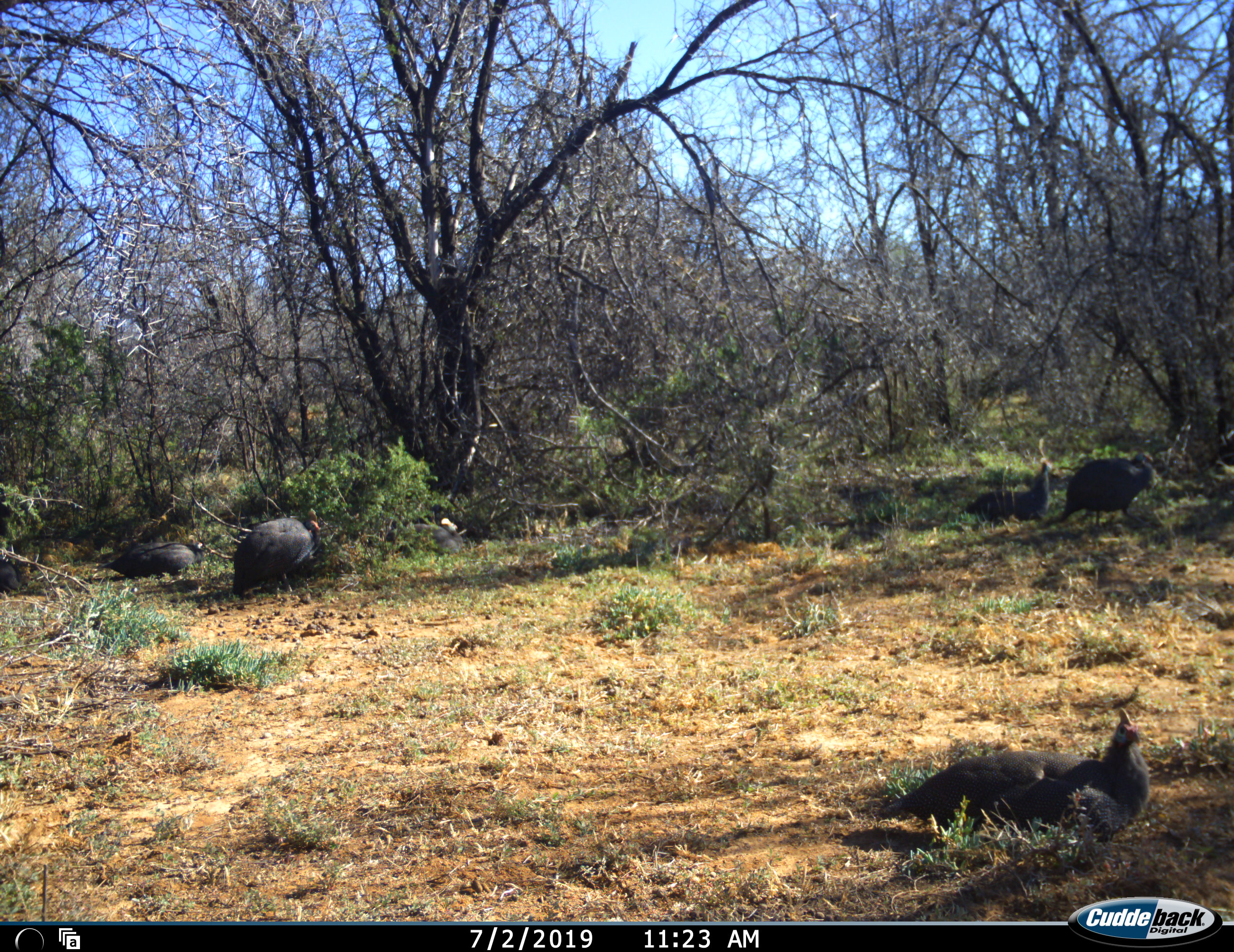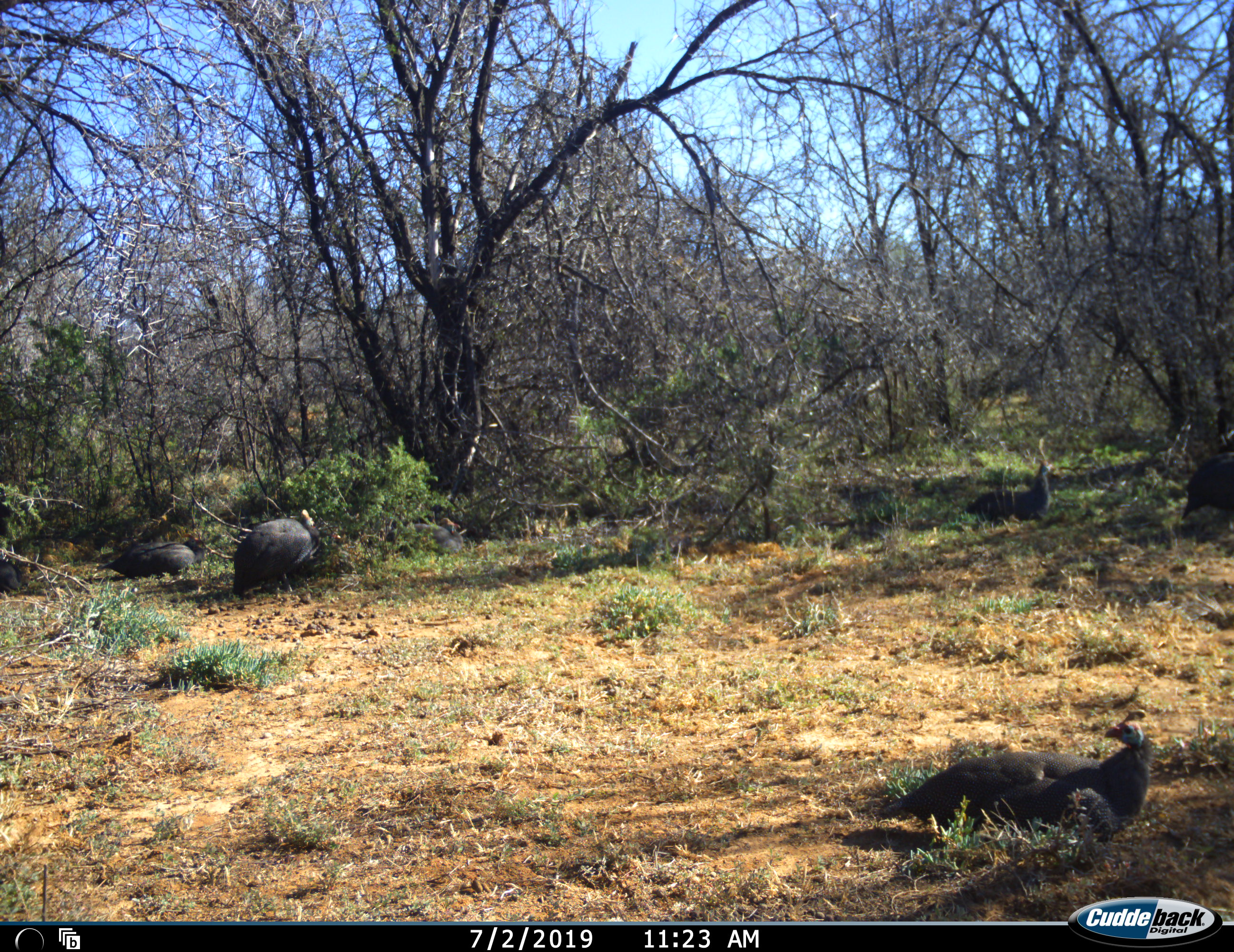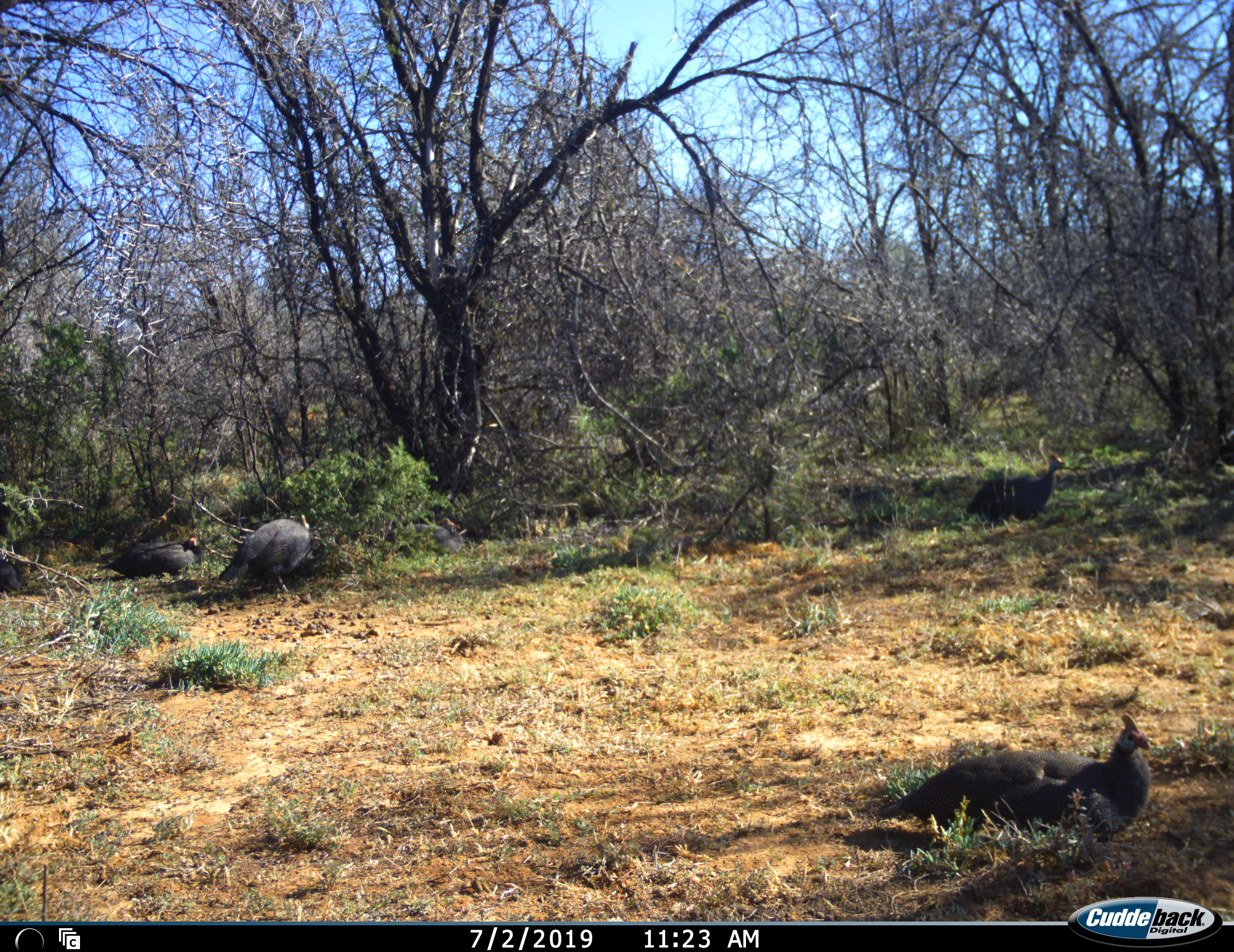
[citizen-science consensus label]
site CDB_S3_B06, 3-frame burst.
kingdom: Animalia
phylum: Chordata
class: Aves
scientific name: Aves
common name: bird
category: birdother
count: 6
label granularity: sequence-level